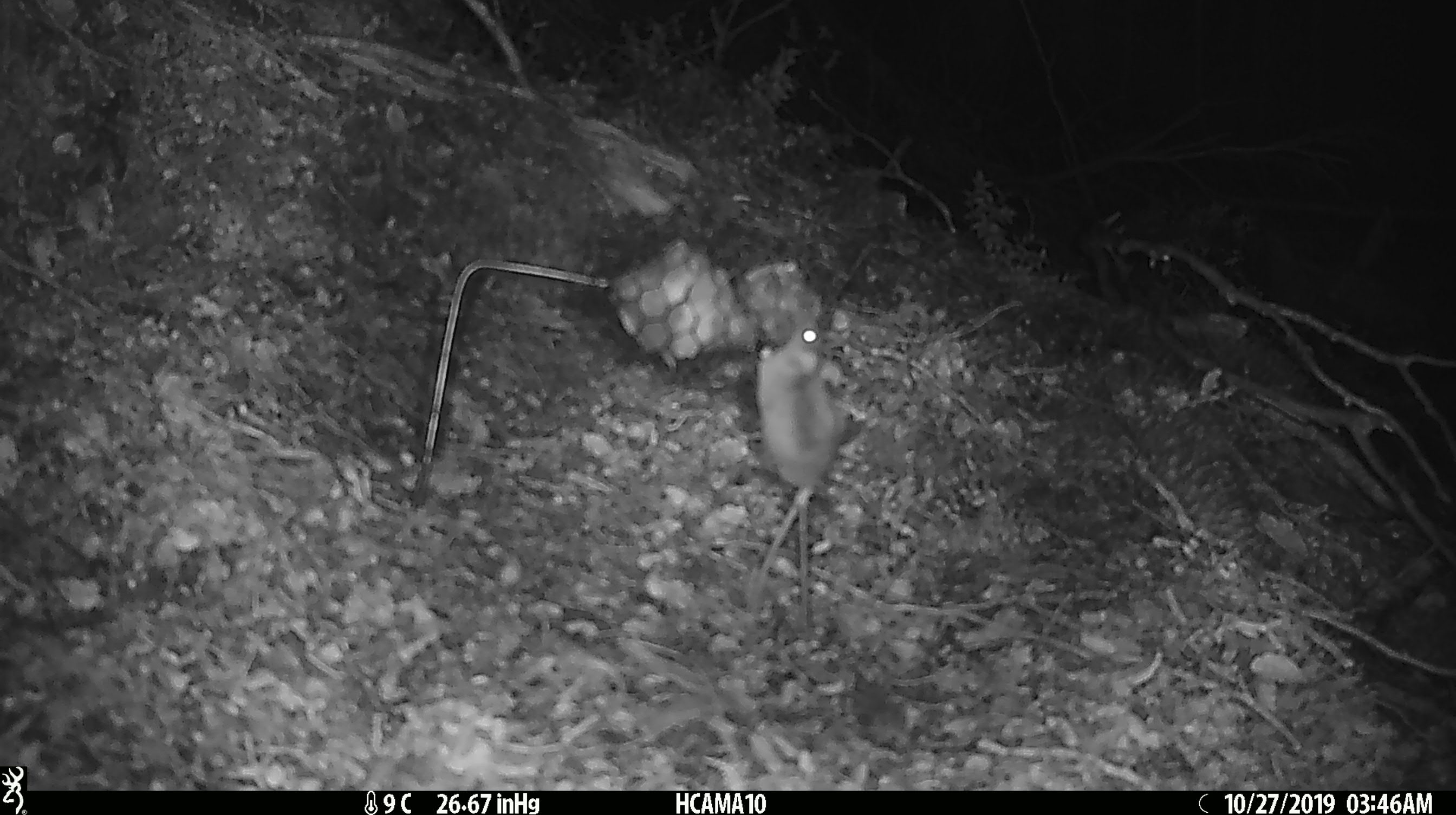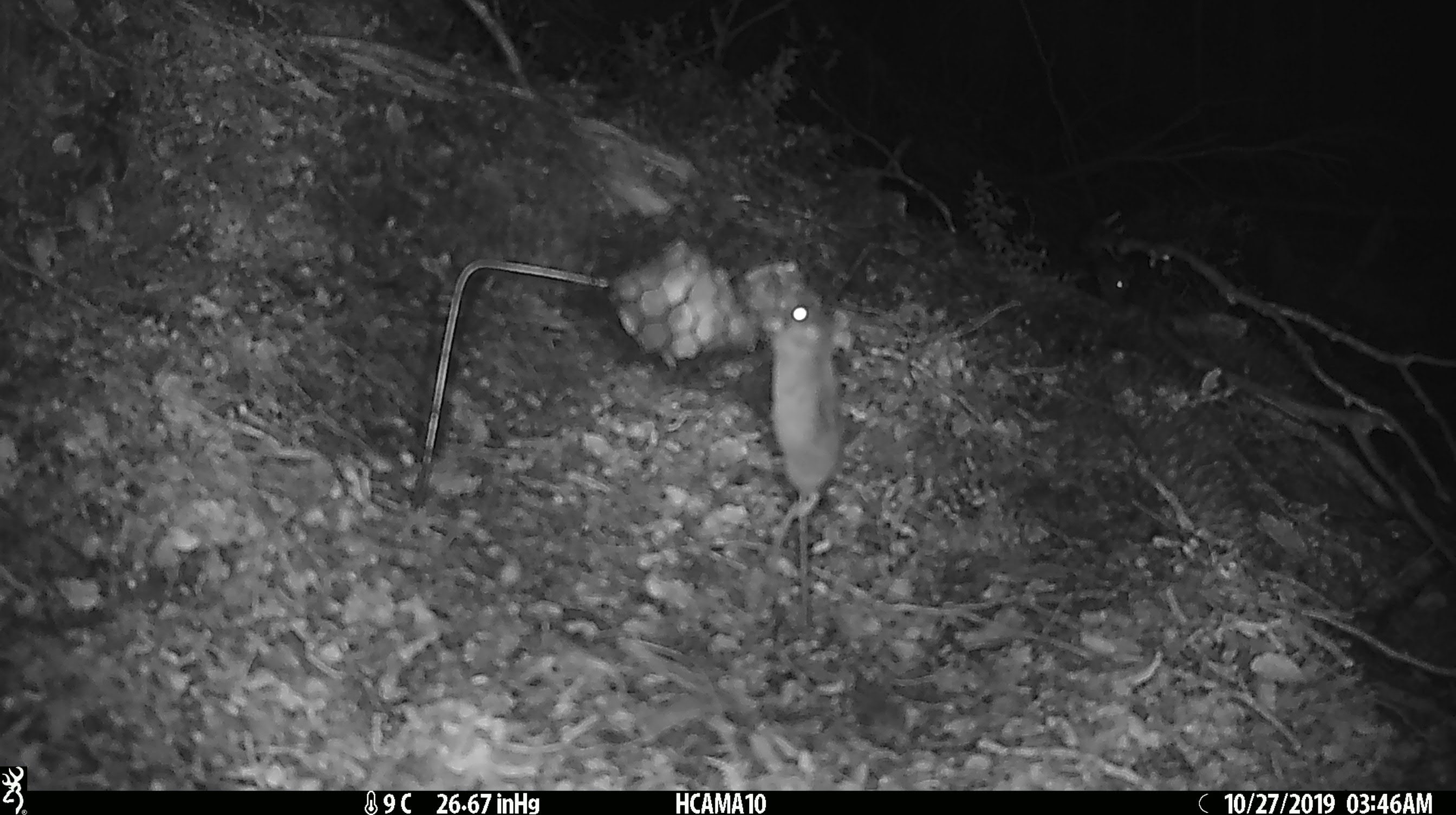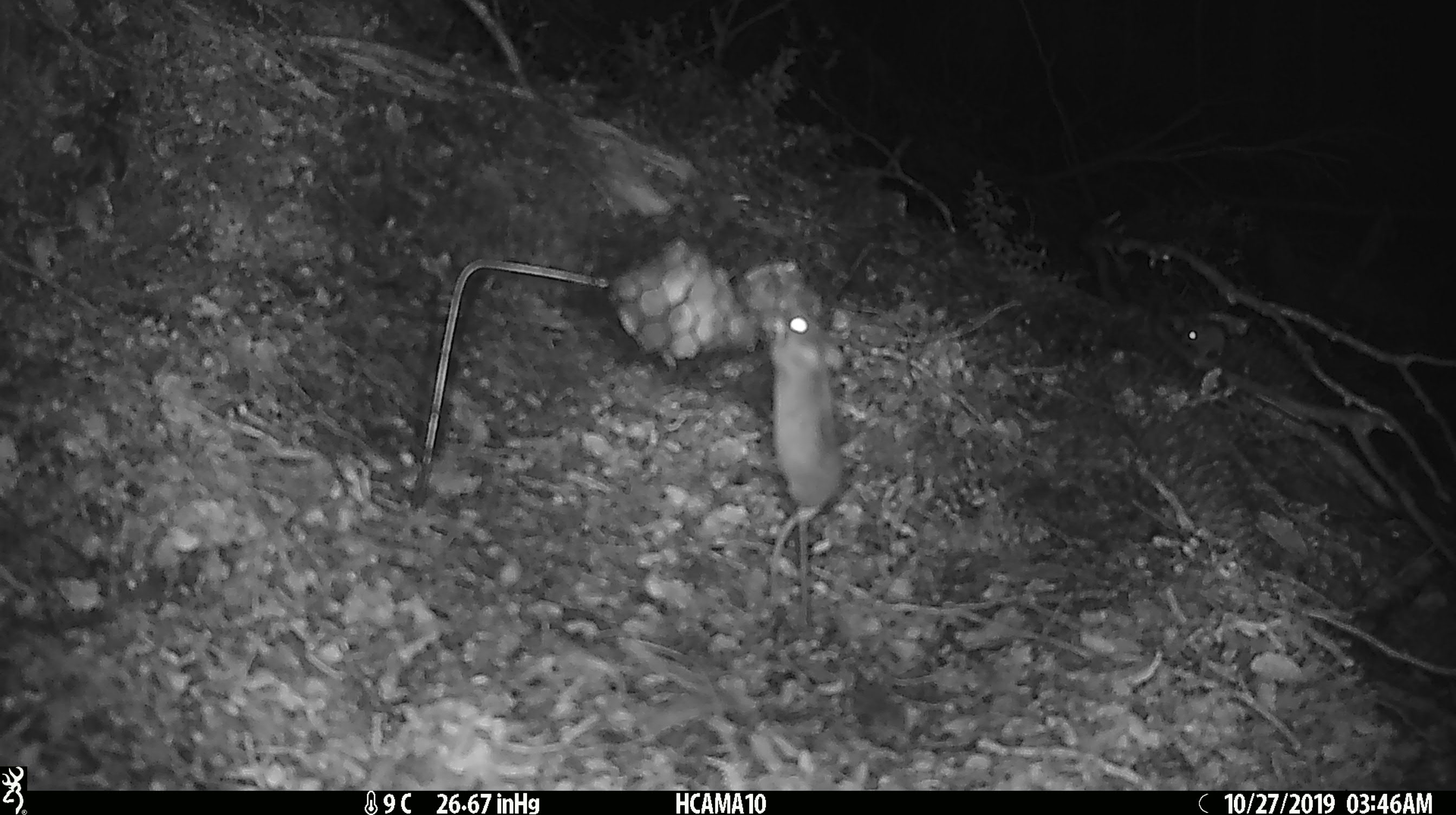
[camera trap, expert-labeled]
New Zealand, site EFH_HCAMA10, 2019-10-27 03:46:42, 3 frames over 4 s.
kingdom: Animalia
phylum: Chordata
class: Mammalia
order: Rodentia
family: Muridae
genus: Mus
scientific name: Mus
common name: mouse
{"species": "mouse (Mus)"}